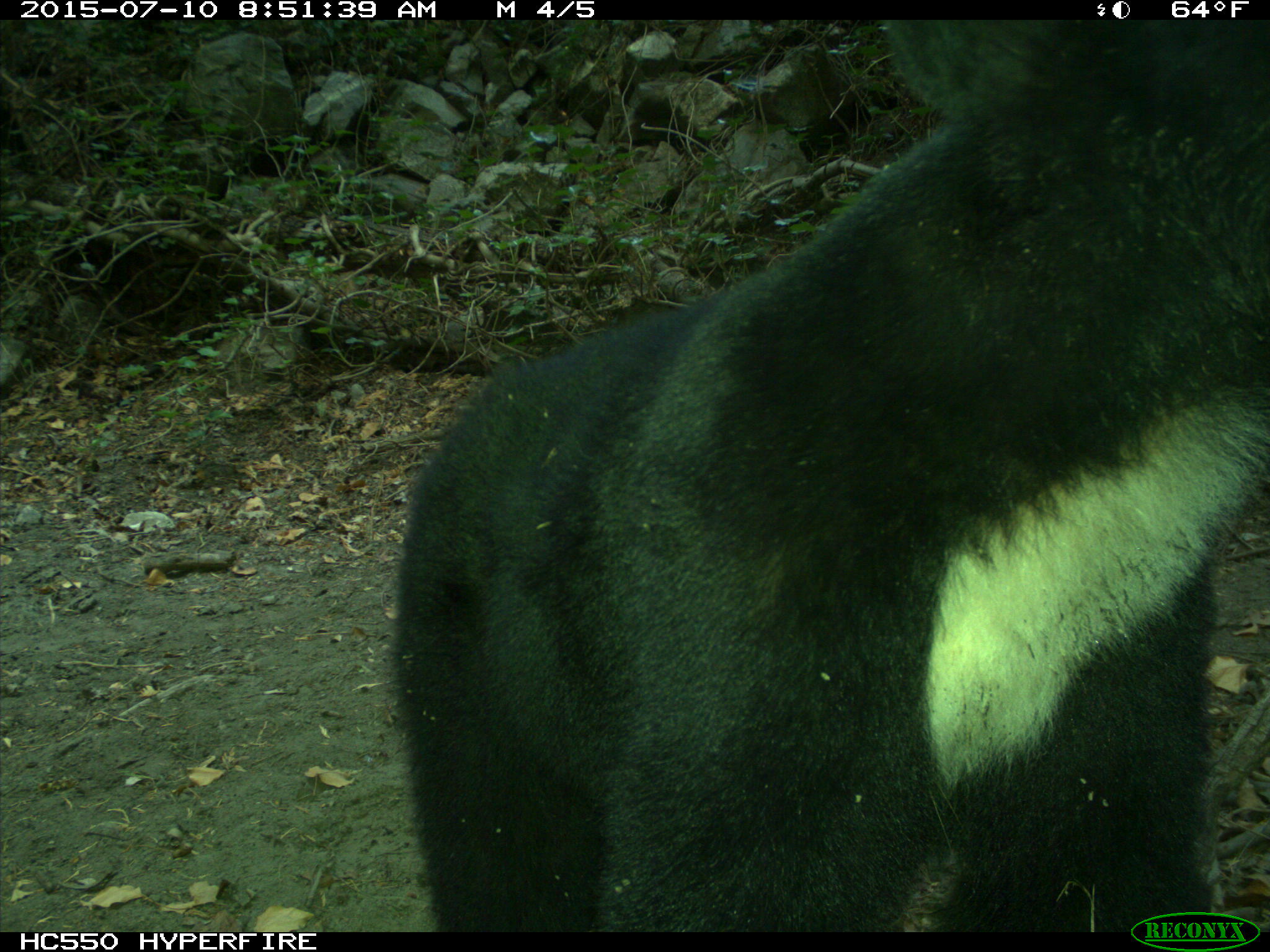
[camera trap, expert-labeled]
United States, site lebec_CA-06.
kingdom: Animalia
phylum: Chordata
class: Mammalia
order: Carnivora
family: Ursidae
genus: Ursus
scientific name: Ursus americanus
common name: american black bear